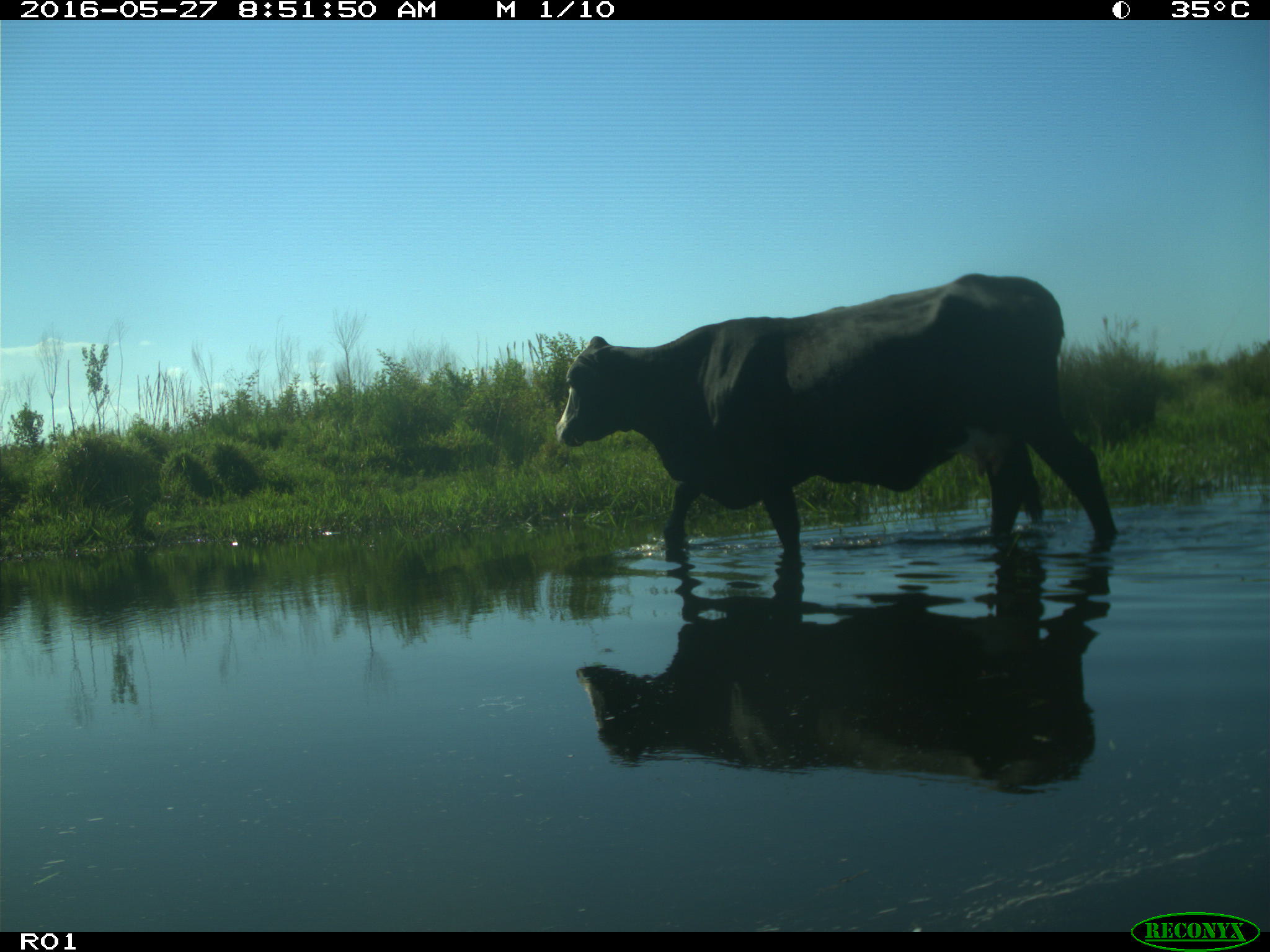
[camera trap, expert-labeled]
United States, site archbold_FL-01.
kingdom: Animalia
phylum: Chordata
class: Mammalia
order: Artiodactyla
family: Bovidae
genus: Bos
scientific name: Bos taurus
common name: domestic cow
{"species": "Bos taurus (domestic cow)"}